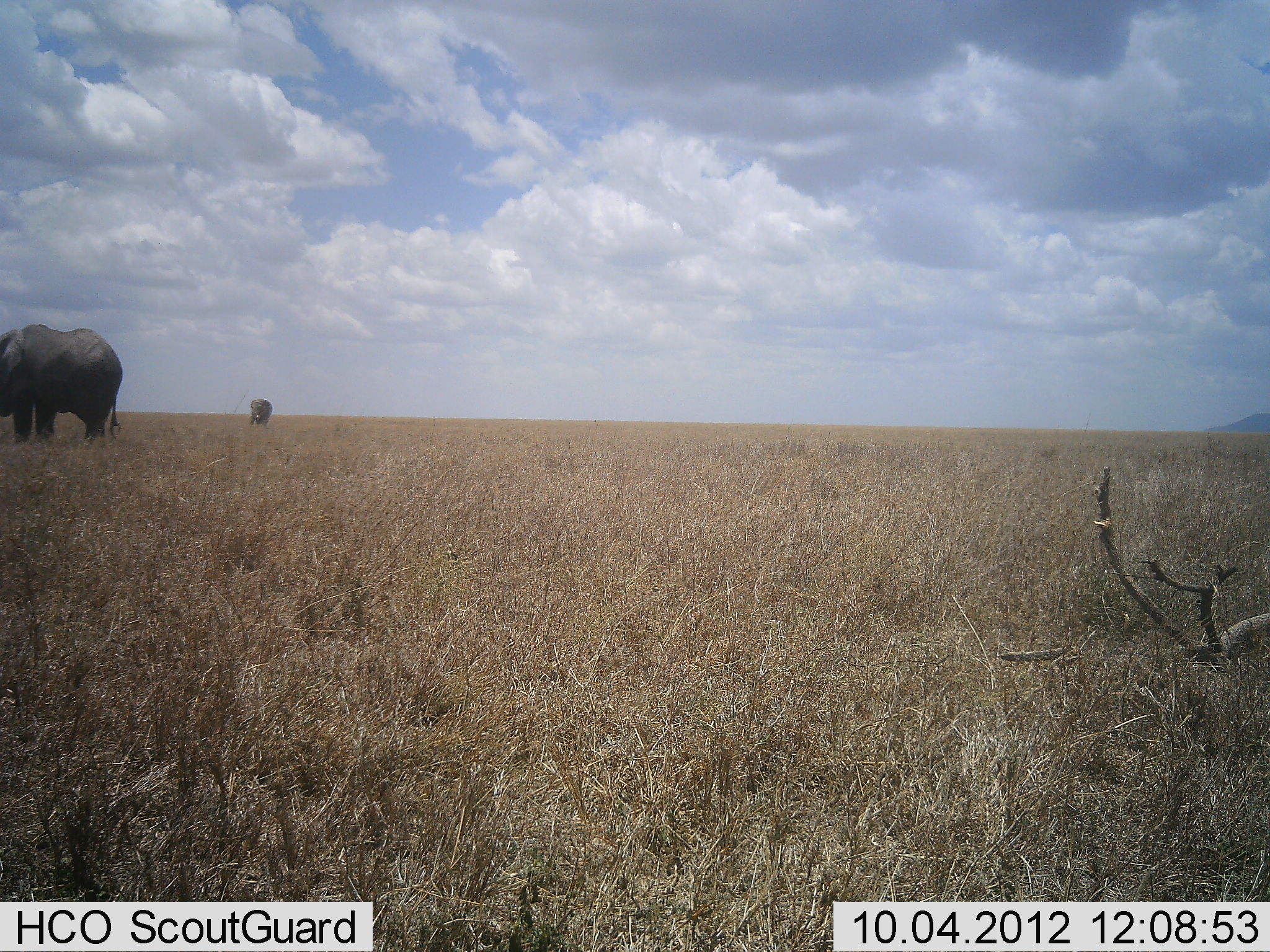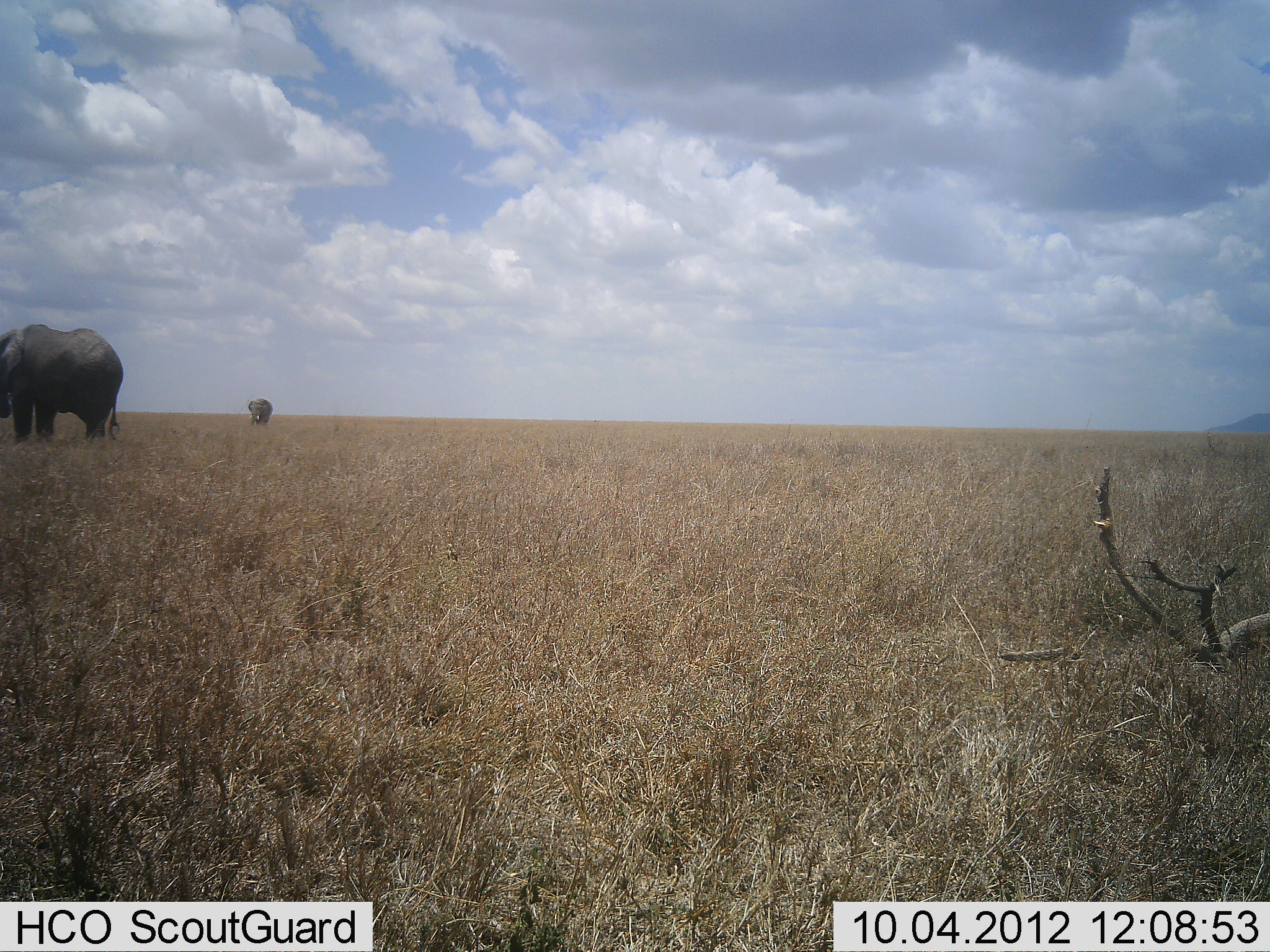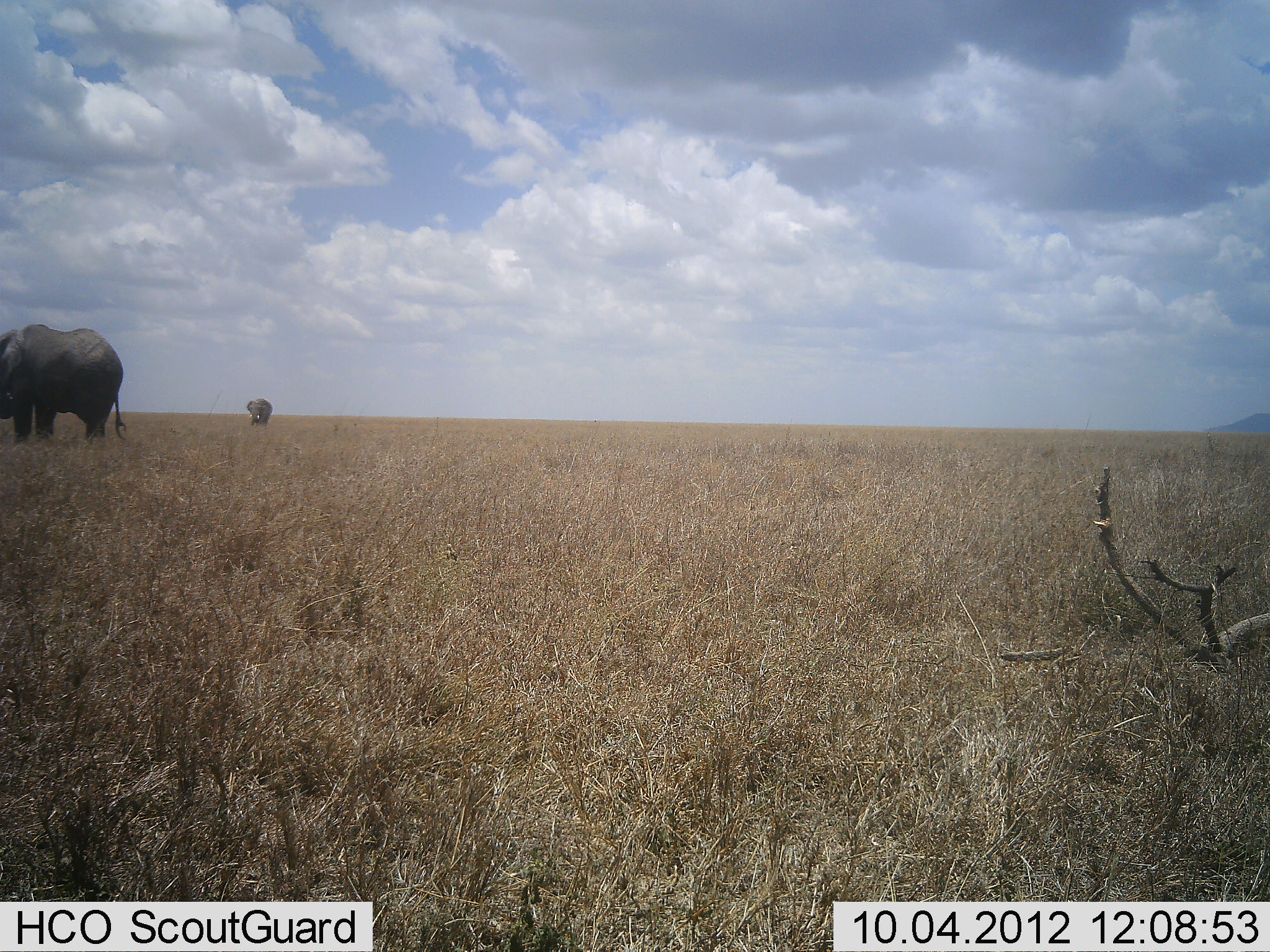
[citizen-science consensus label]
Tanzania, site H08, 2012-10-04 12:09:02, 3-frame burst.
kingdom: Animalia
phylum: Chordata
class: Mammalia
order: Proboscidea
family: Elephantidae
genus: Loxodonta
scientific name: Loxodonta africana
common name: african bush elephant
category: elephant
Elephant (african bush elephant) (Loxodonta africana), count 2. Behavior (volunteer vote fractions): standing 90%, resting 0%, moving 20%, interacting 0%. Young present (vote fraction): 10%. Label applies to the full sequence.